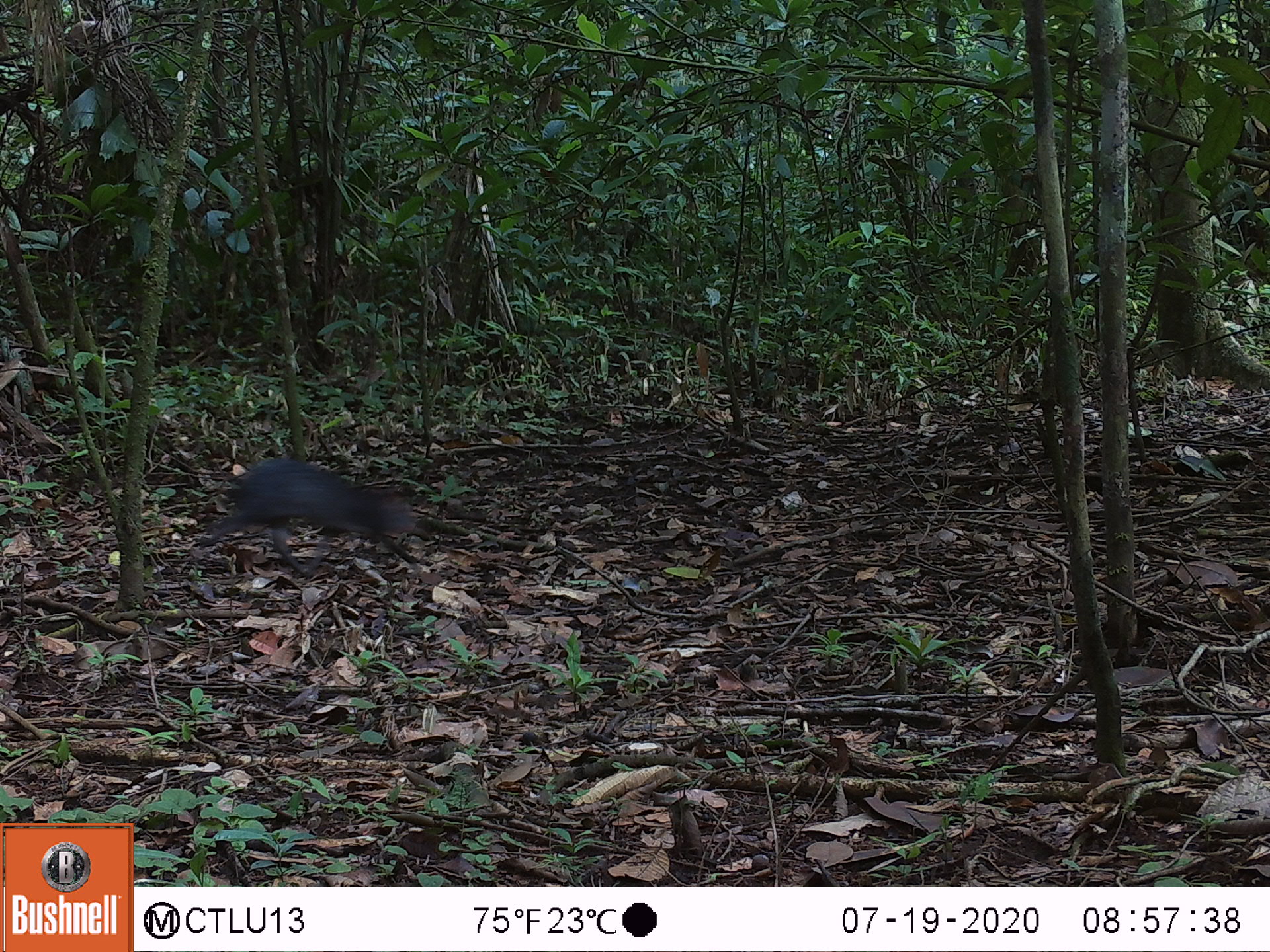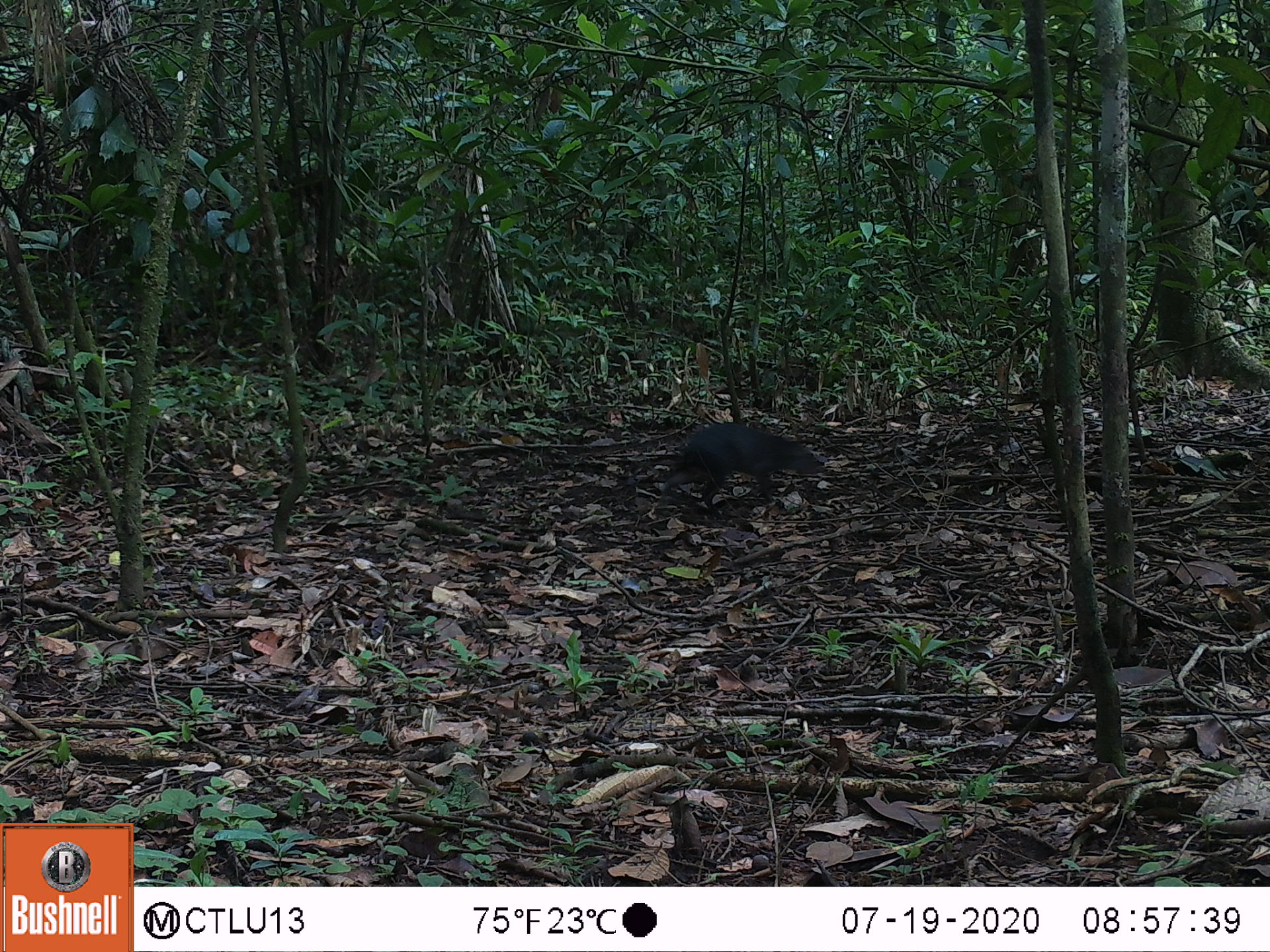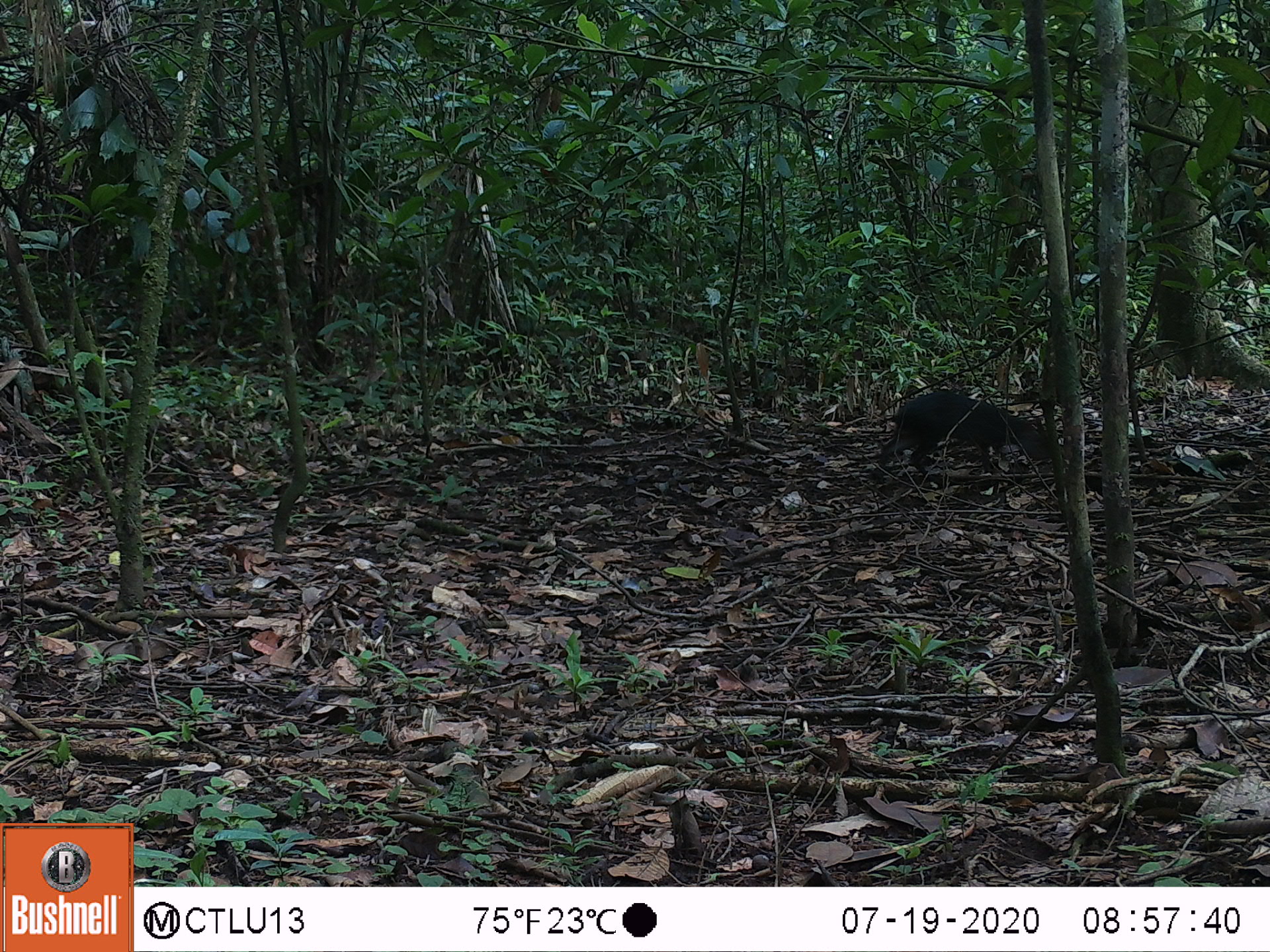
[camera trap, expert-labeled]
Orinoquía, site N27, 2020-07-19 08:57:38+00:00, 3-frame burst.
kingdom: Animalia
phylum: Chordata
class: Mammalia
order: Rodentia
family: Dasyproctidae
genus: Dasyprocta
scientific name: Dasyprocta fuliginosa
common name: black agouti